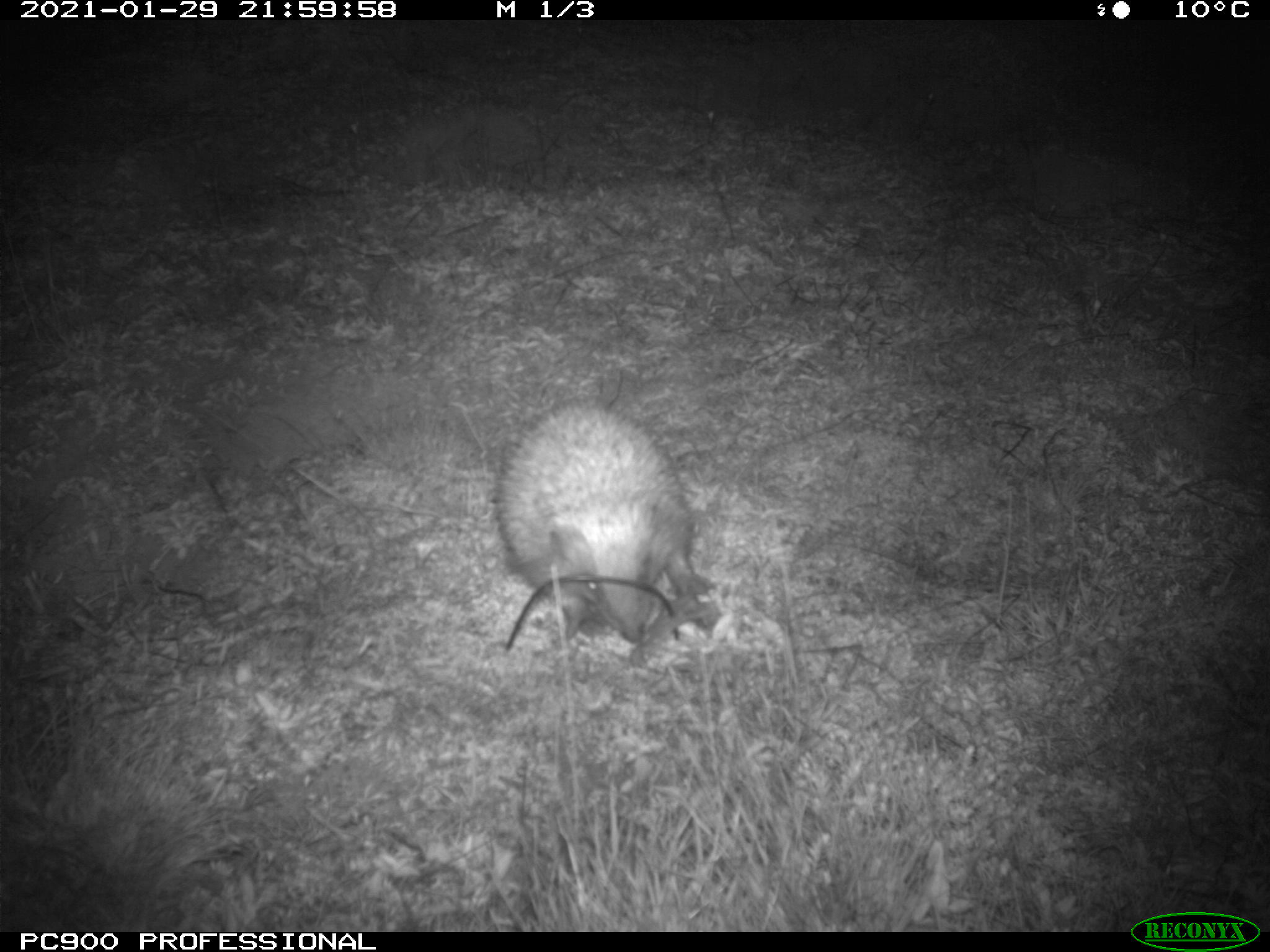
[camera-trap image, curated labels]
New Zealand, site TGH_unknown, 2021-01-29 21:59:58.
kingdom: Animalia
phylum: Chordata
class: Mammalia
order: Eulipotyphla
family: Erinaceidae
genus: Erinaceus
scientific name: Erinaceus europaeus europaeus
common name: european hedgehog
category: hedgehog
Hedgehog (european hedgehog) (Erinaceus europaeus europaeus).